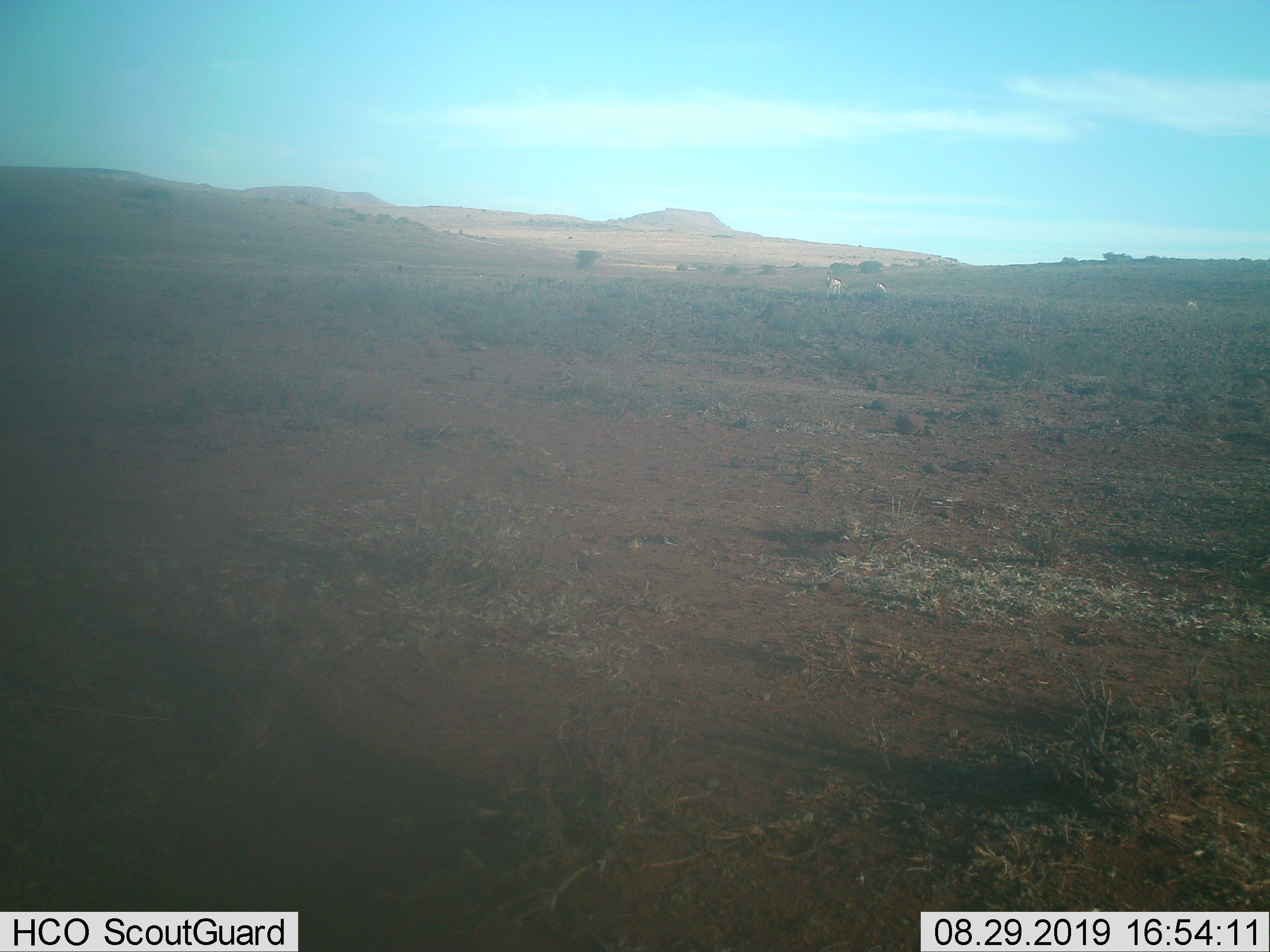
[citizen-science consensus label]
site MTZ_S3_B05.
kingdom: Animalia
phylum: Chordata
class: Mammalia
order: Artiodactyla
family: Bovidae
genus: Antidorcas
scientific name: Antidorcas marsupialis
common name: springbok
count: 3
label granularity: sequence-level